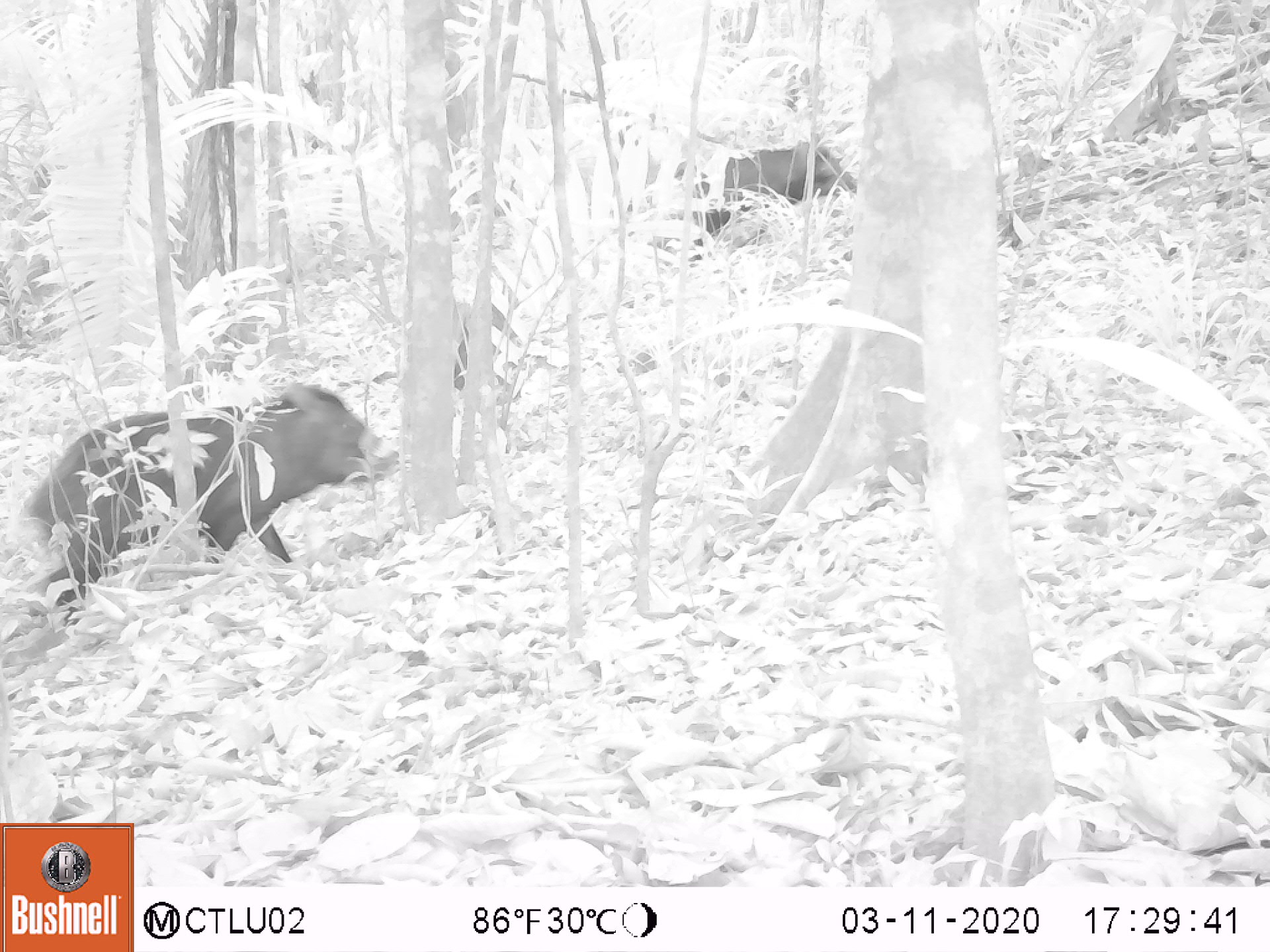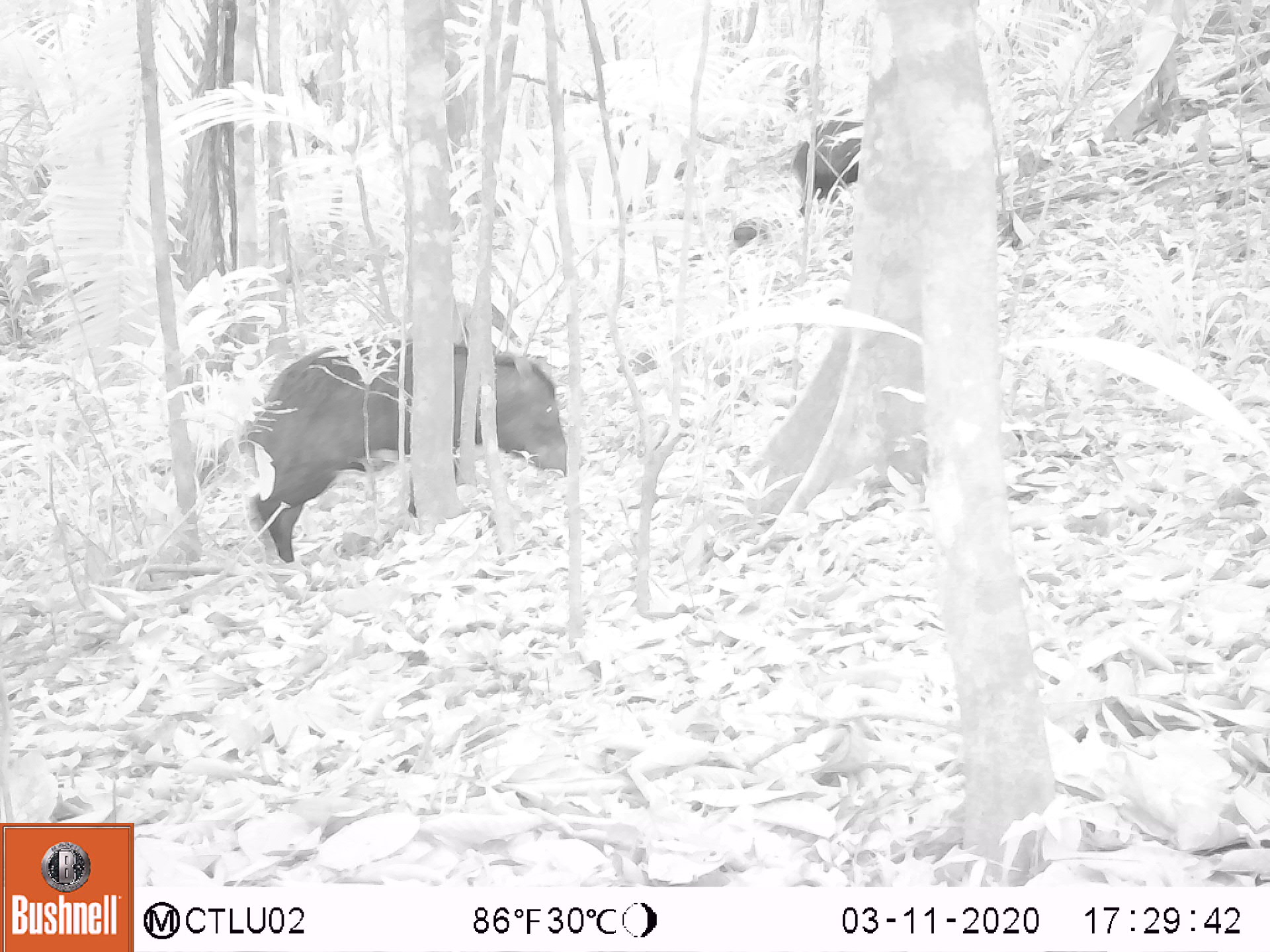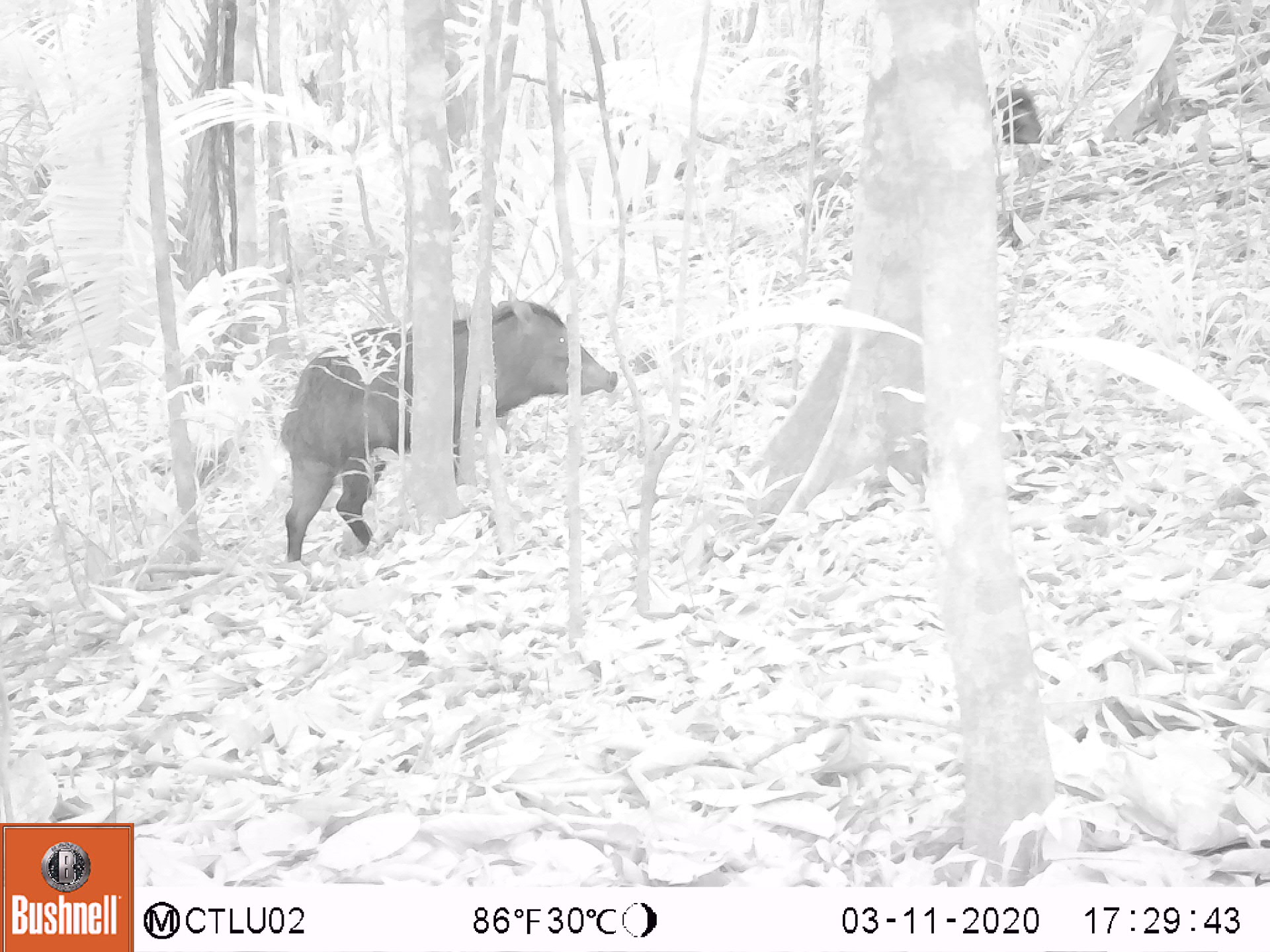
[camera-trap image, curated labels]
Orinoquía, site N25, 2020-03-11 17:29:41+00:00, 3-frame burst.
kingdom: Animalia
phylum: Chordata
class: Mammalia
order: Artiodactyla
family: Tayassuidae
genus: Pecari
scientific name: Pecari tajacu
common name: collared peccary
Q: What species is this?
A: Collared peccary (Pecari tajacu).